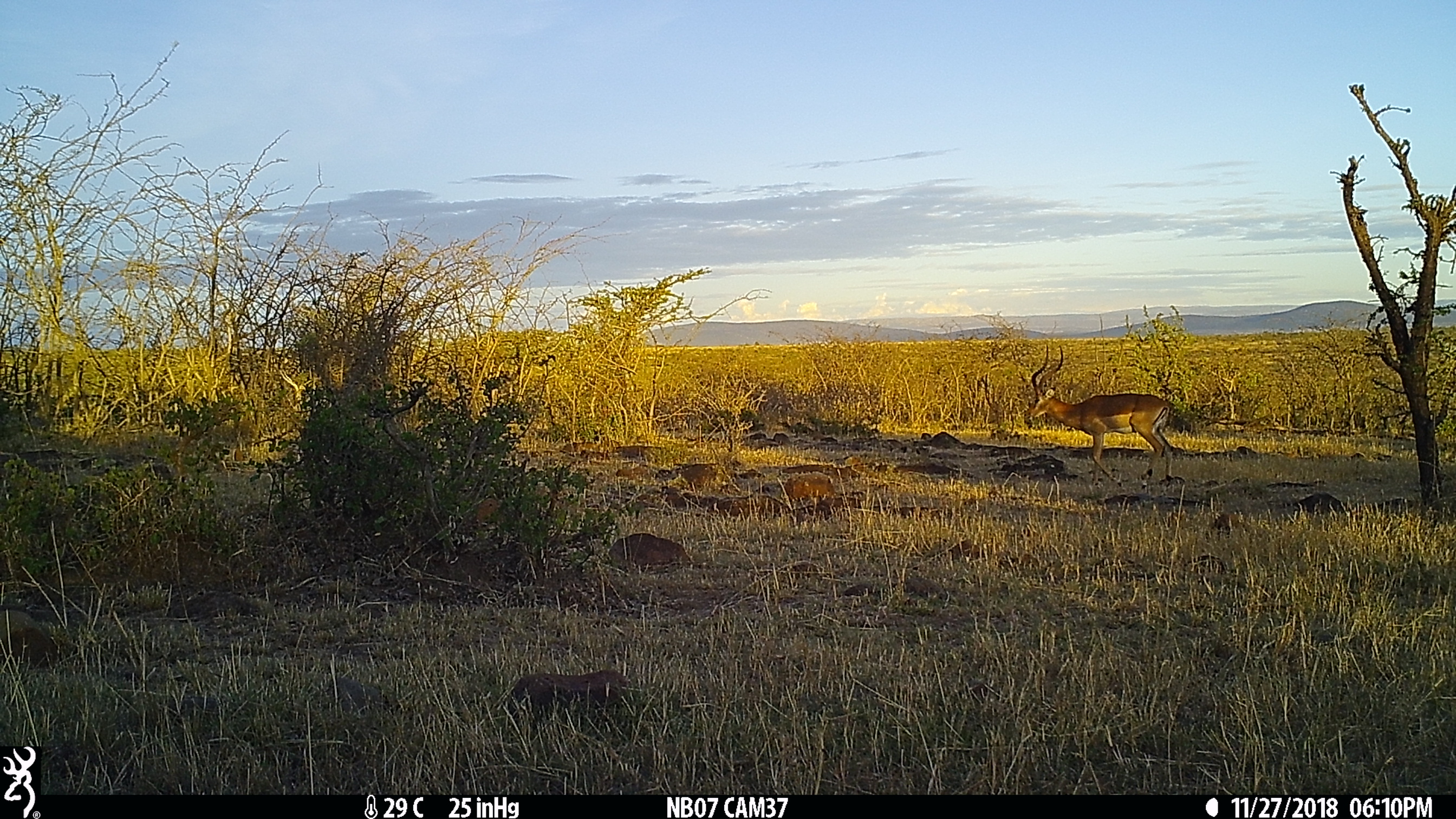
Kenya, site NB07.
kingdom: Animalia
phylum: Chordata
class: Mammalia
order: Artiodactyla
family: Bovidae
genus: Aepyceros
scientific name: Aepyceros melampus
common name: impala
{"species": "impala (Aepyceros melampus)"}